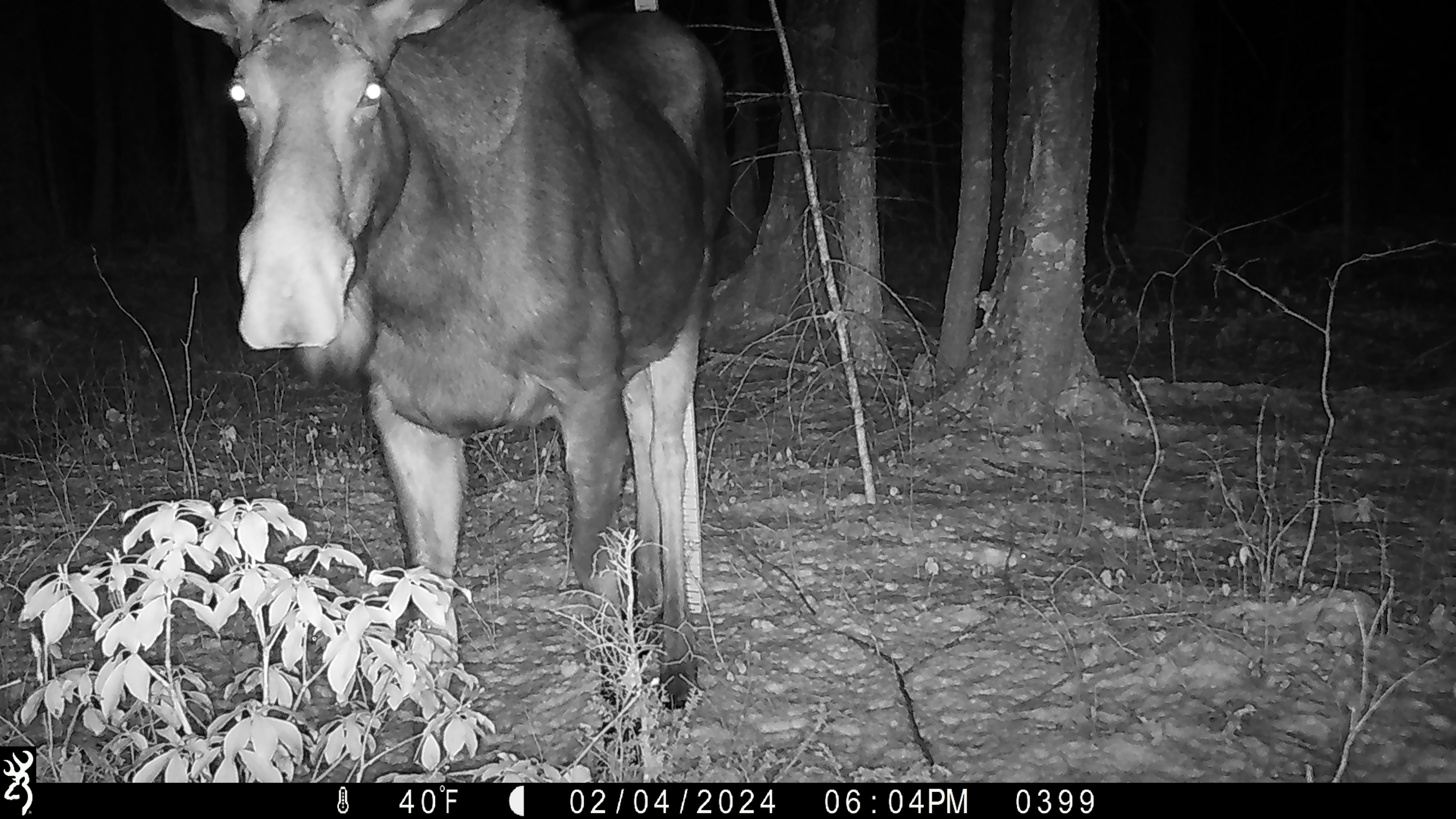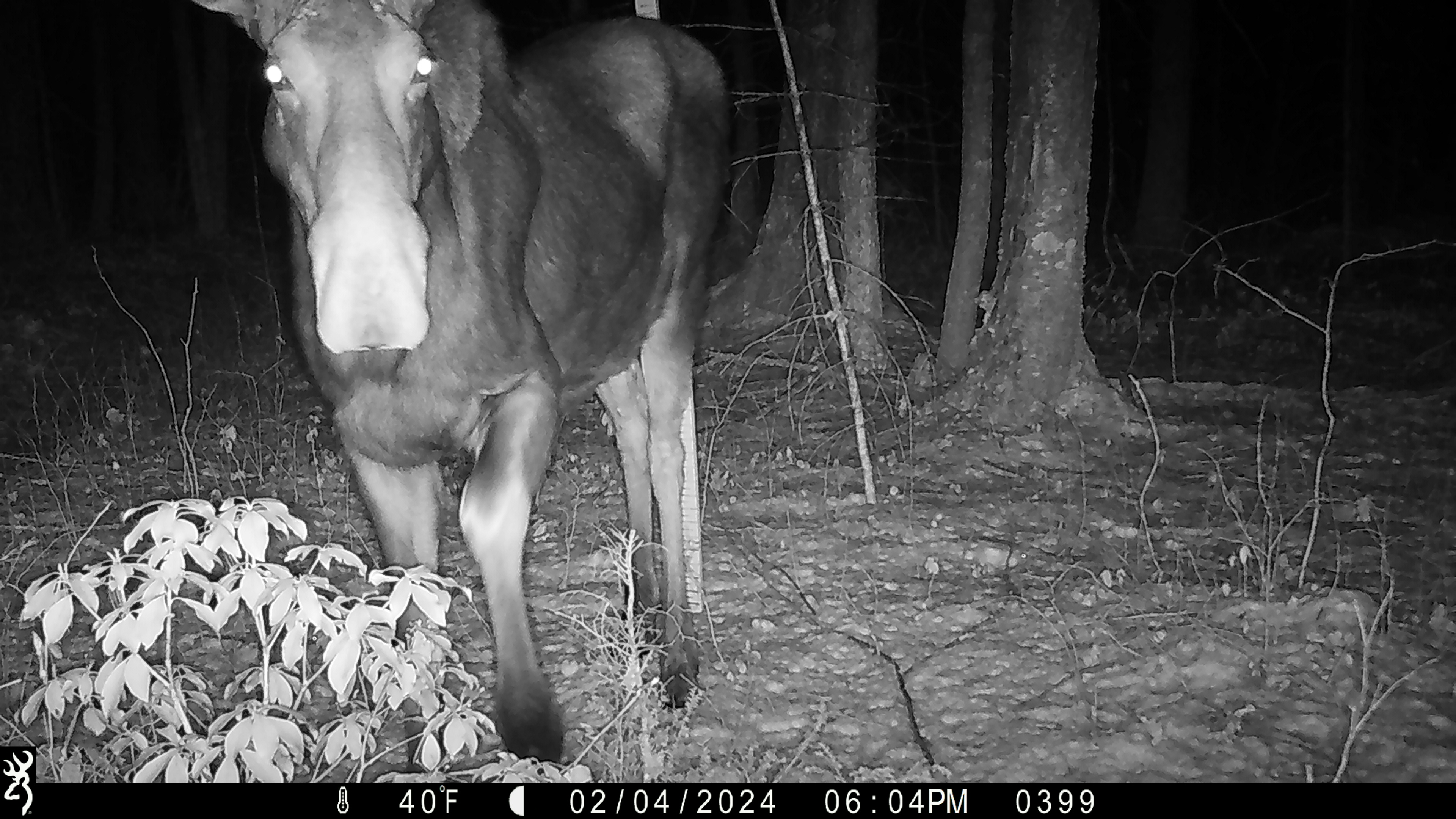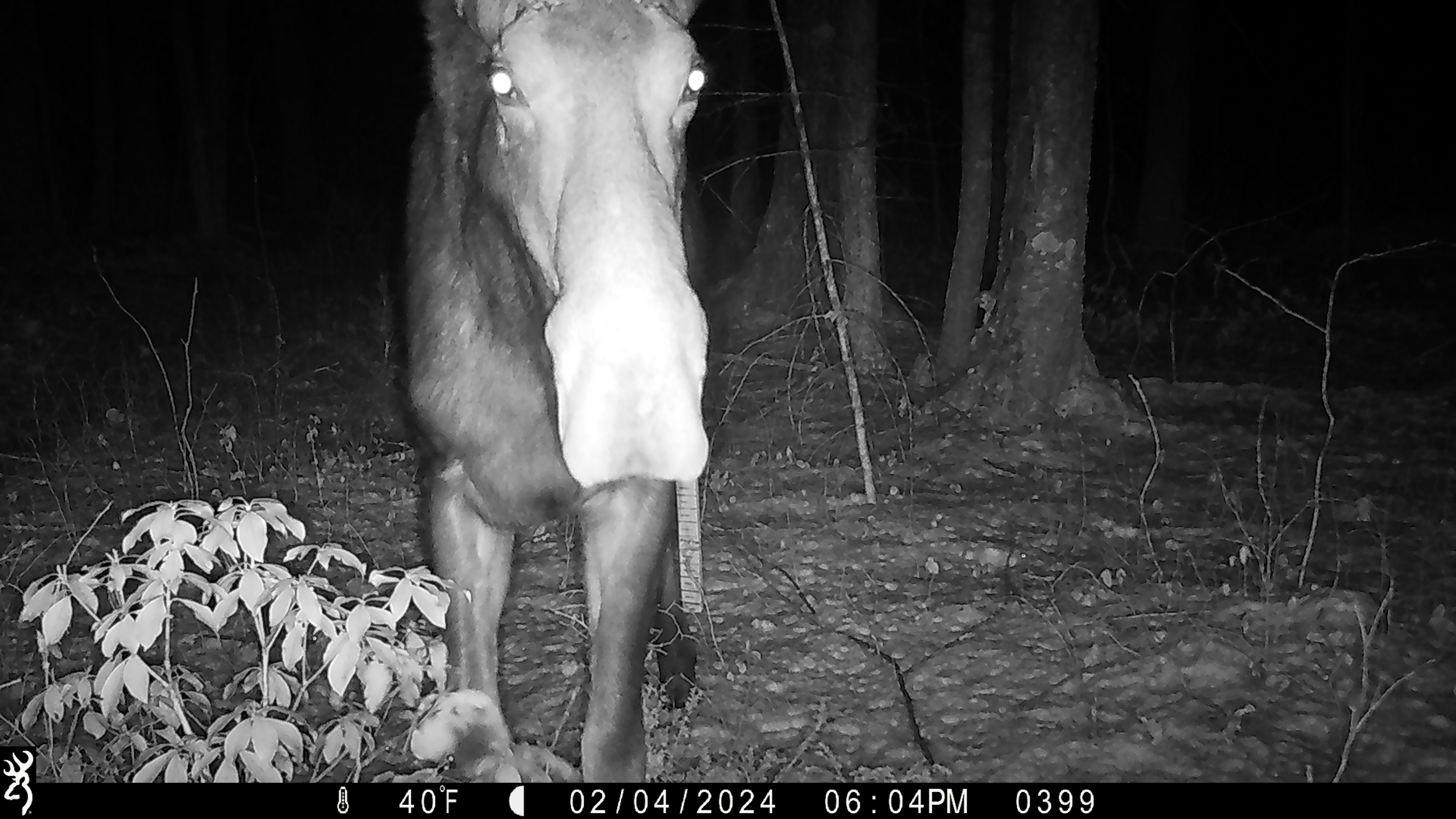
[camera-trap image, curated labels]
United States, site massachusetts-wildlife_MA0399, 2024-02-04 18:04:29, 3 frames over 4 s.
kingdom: Animalia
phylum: Chordata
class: Mammalia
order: Artiodactyla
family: Cervidae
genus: Alces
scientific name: Alces alces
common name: moose